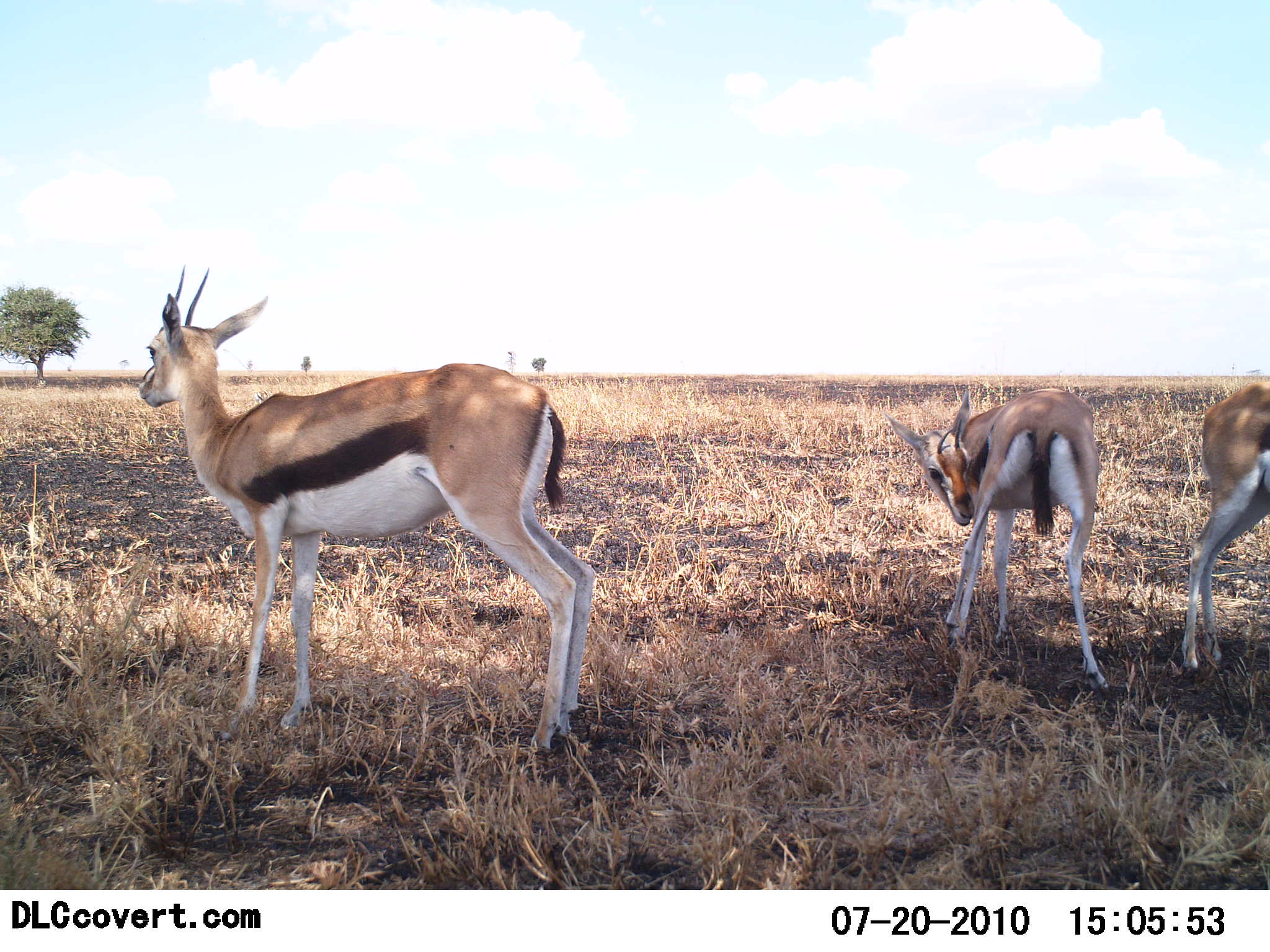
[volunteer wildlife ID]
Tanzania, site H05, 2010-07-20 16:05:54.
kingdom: Animalia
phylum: Chordata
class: Mammalia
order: Artiodactyla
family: Bovidae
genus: Eudorcas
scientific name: Eudorcas thomsonii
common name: thomson's gazelle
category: gazellethomsons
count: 3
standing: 93%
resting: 0%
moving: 7%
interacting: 0%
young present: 20%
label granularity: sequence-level